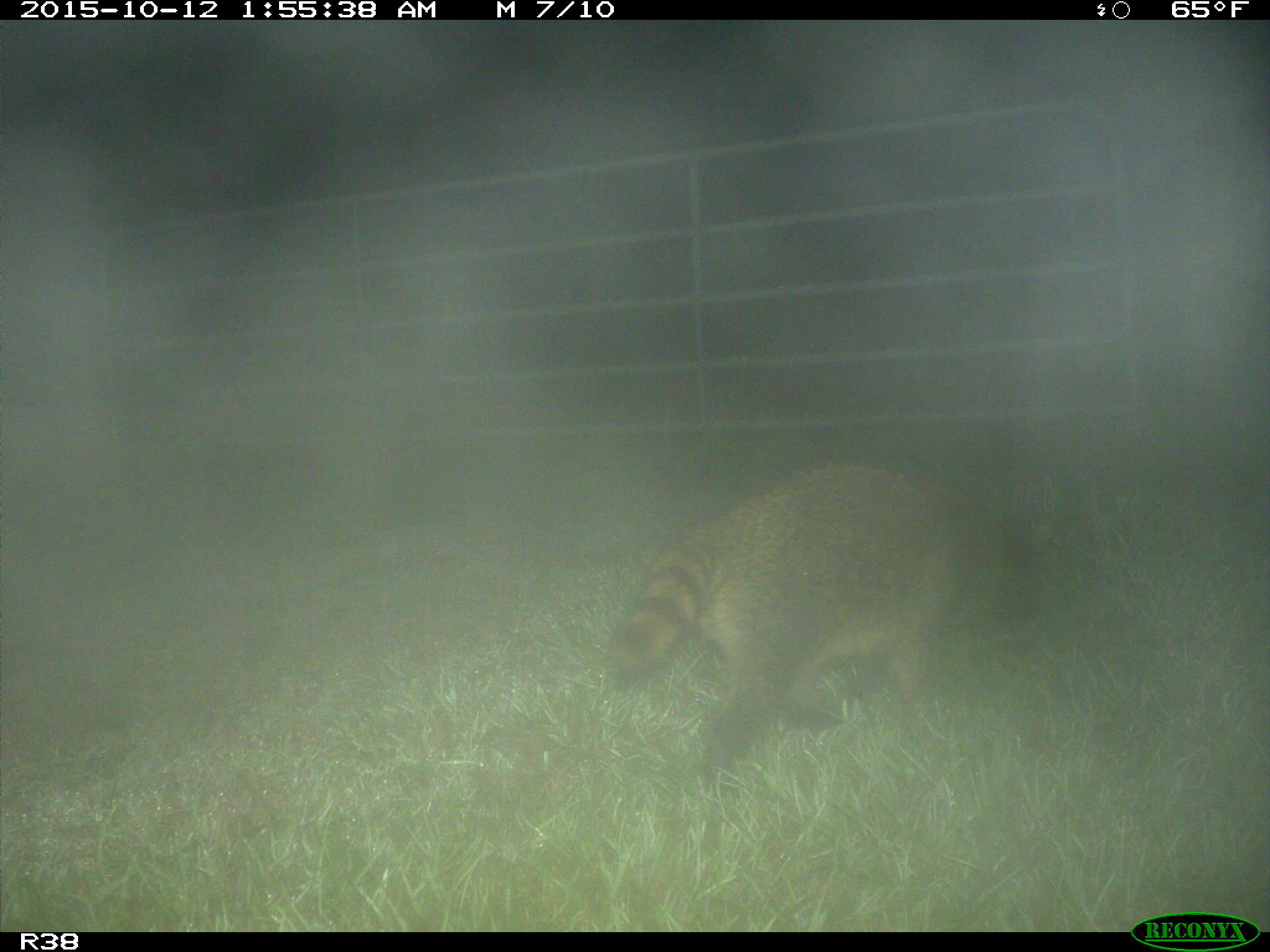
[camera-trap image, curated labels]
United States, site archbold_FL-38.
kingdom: Animalia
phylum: Chordata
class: Mammalia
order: Carnivora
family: Procyonidae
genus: Procyon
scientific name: Procyon lotor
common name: common raccoon